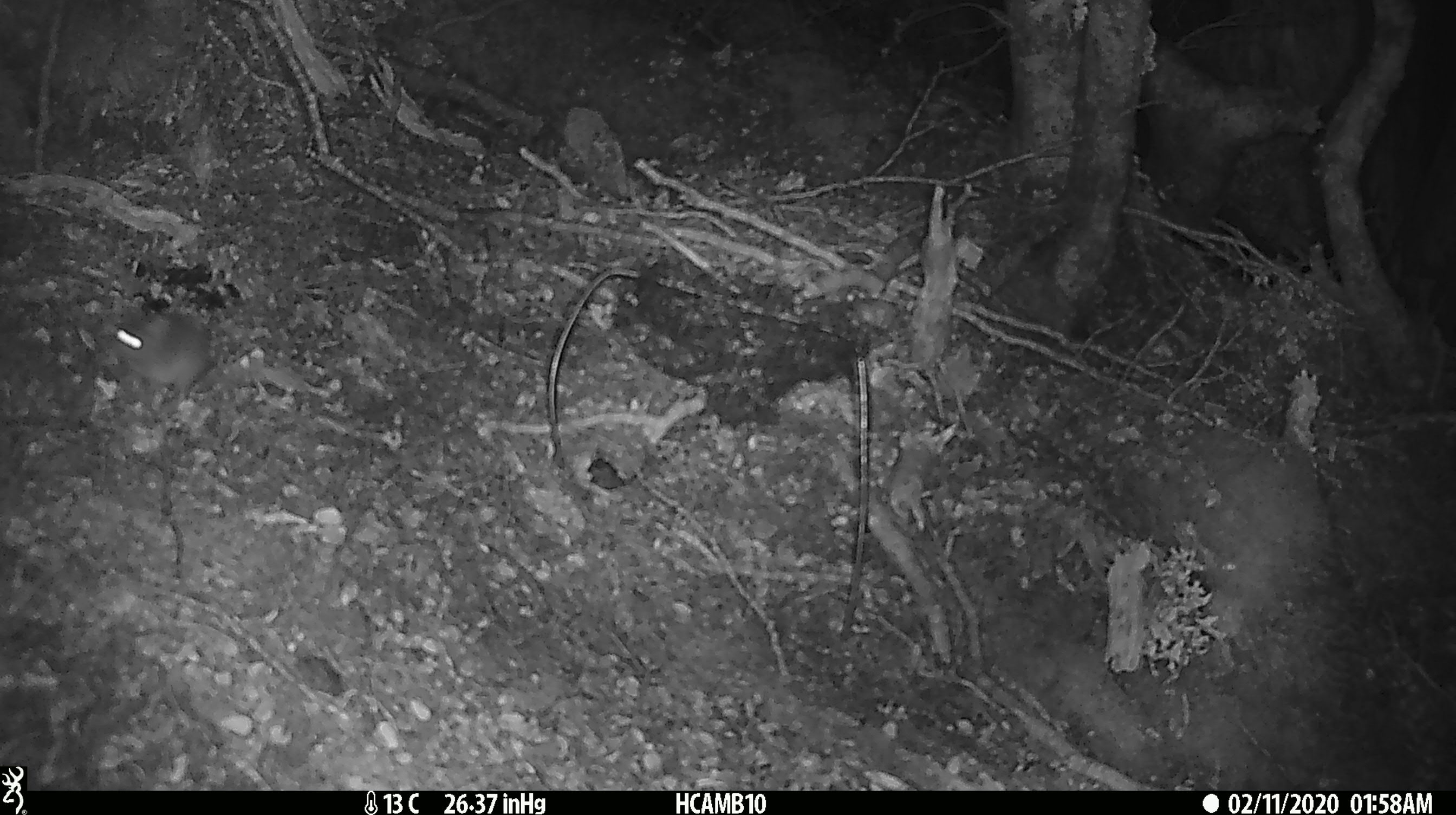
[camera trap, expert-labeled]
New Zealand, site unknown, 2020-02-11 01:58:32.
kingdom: Animalia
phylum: Chordata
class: Mammalia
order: Rodentia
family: Muridae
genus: Mus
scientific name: Mus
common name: mouse